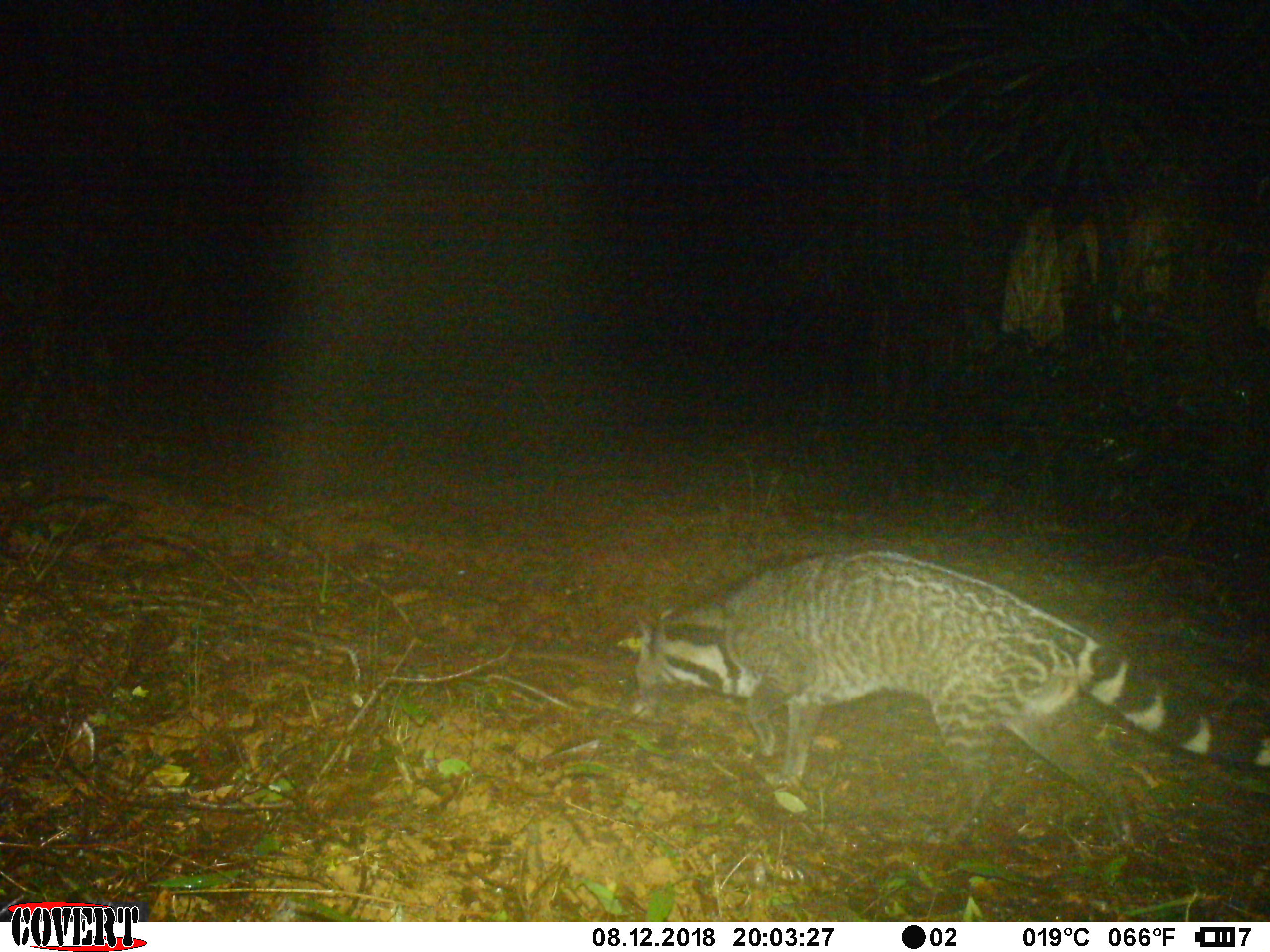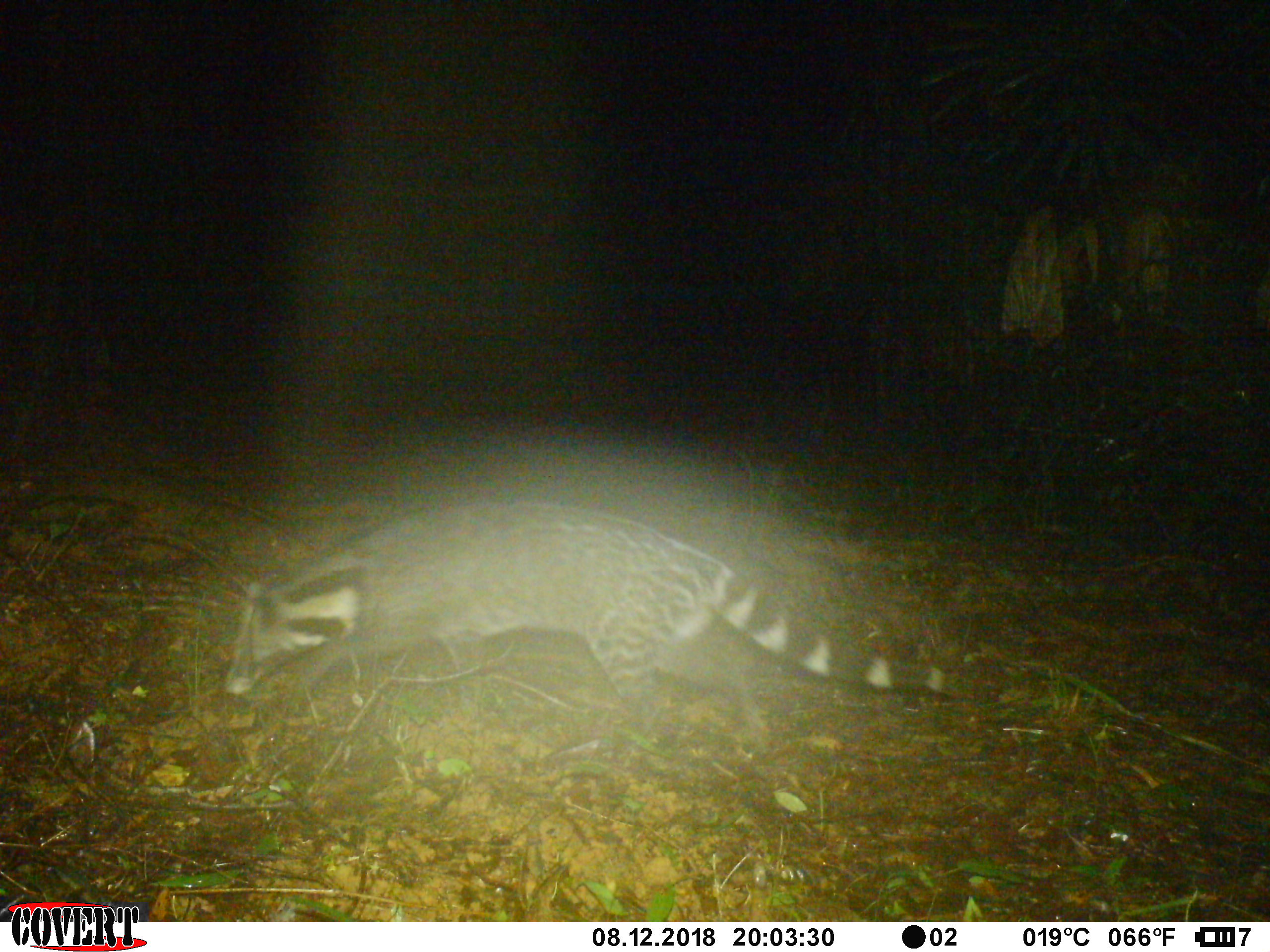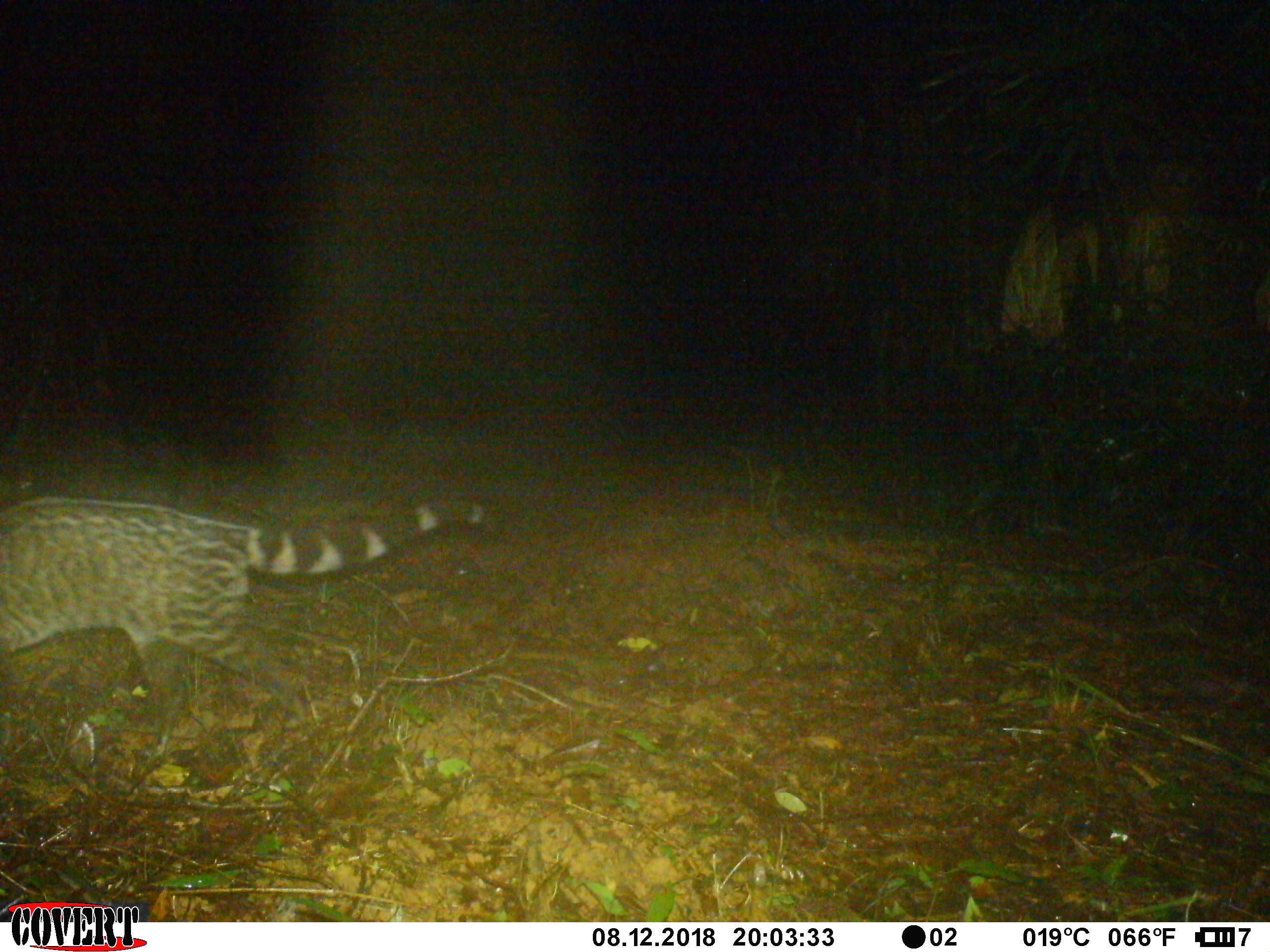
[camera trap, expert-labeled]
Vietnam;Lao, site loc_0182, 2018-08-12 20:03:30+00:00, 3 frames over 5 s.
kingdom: Animalia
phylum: Chordata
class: Mammalia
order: Carnivora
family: Viverridae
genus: Viverra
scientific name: Viverra zibetha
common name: large indian civet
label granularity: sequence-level